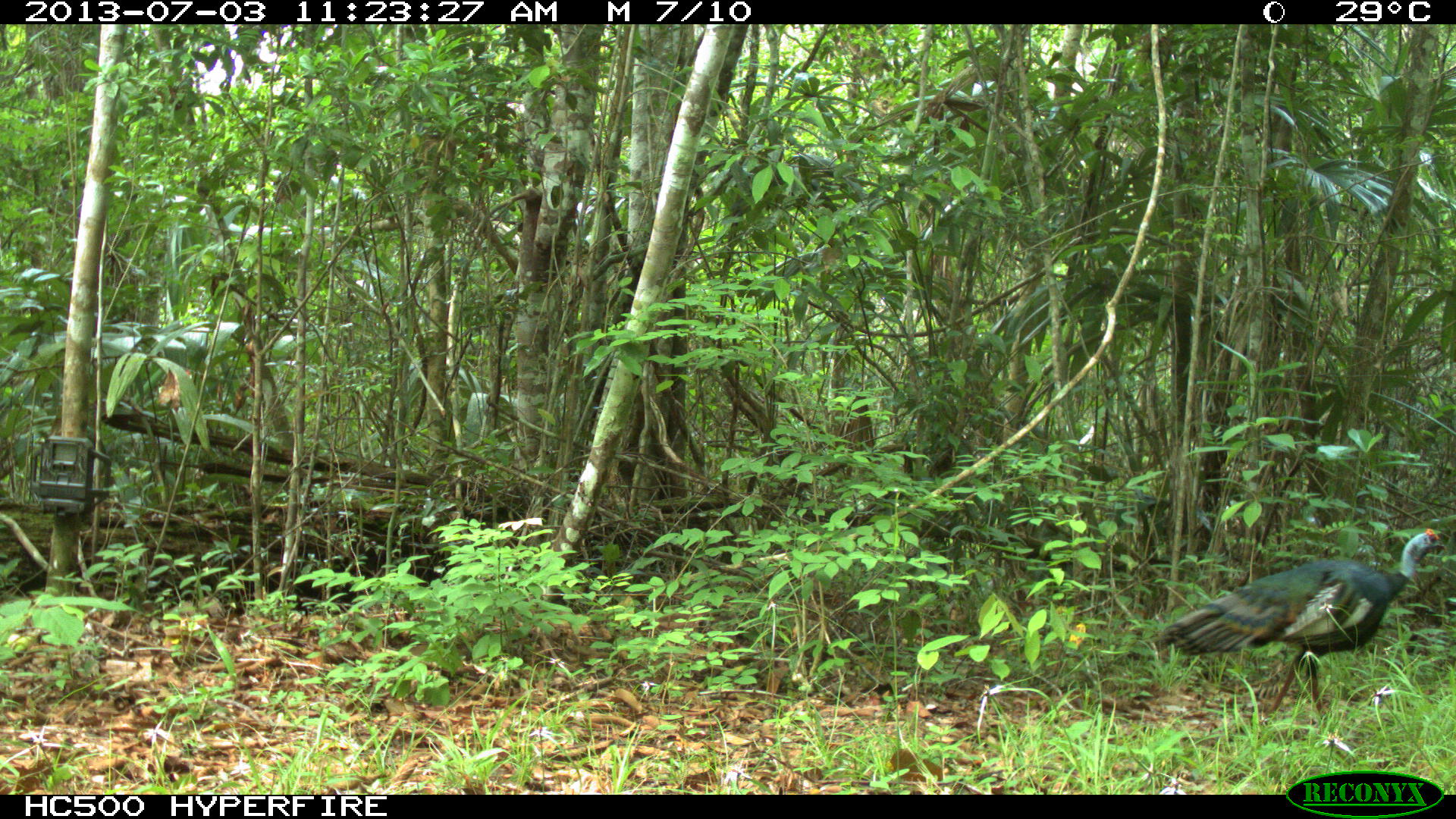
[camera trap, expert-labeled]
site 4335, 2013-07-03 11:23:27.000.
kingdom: Animalia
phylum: Chordata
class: Aves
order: Galliformes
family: Phasianidae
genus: Meleagris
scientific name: Meleagris ocellata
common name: ocellated turkey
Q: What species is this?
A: Meleagris ocellata (ocellated turkey).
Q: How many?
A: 1.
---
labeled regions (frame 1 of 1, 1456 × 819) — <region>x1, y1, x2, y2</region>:
meleagris ocellata: <region>1144, 525, 1445, 724</region>